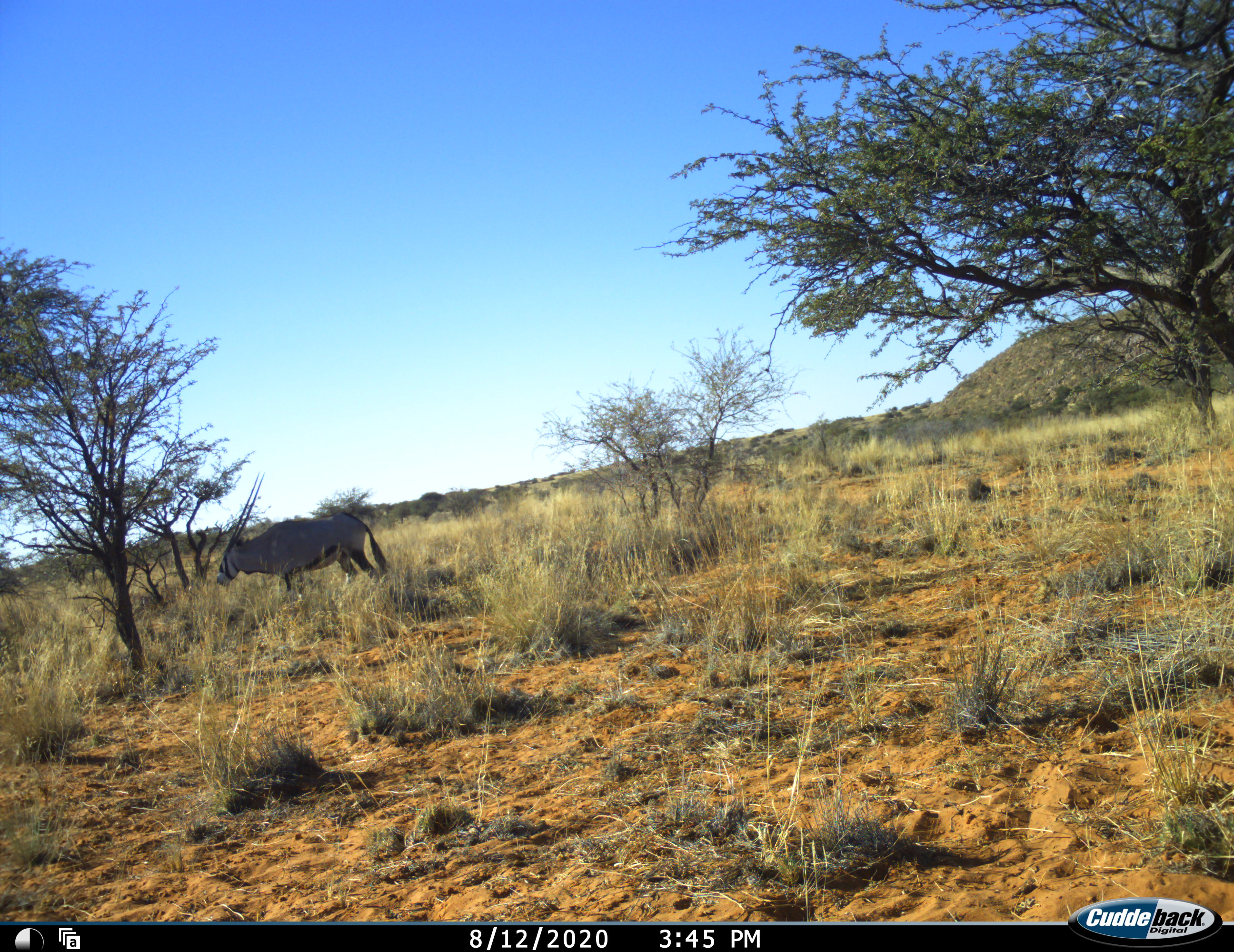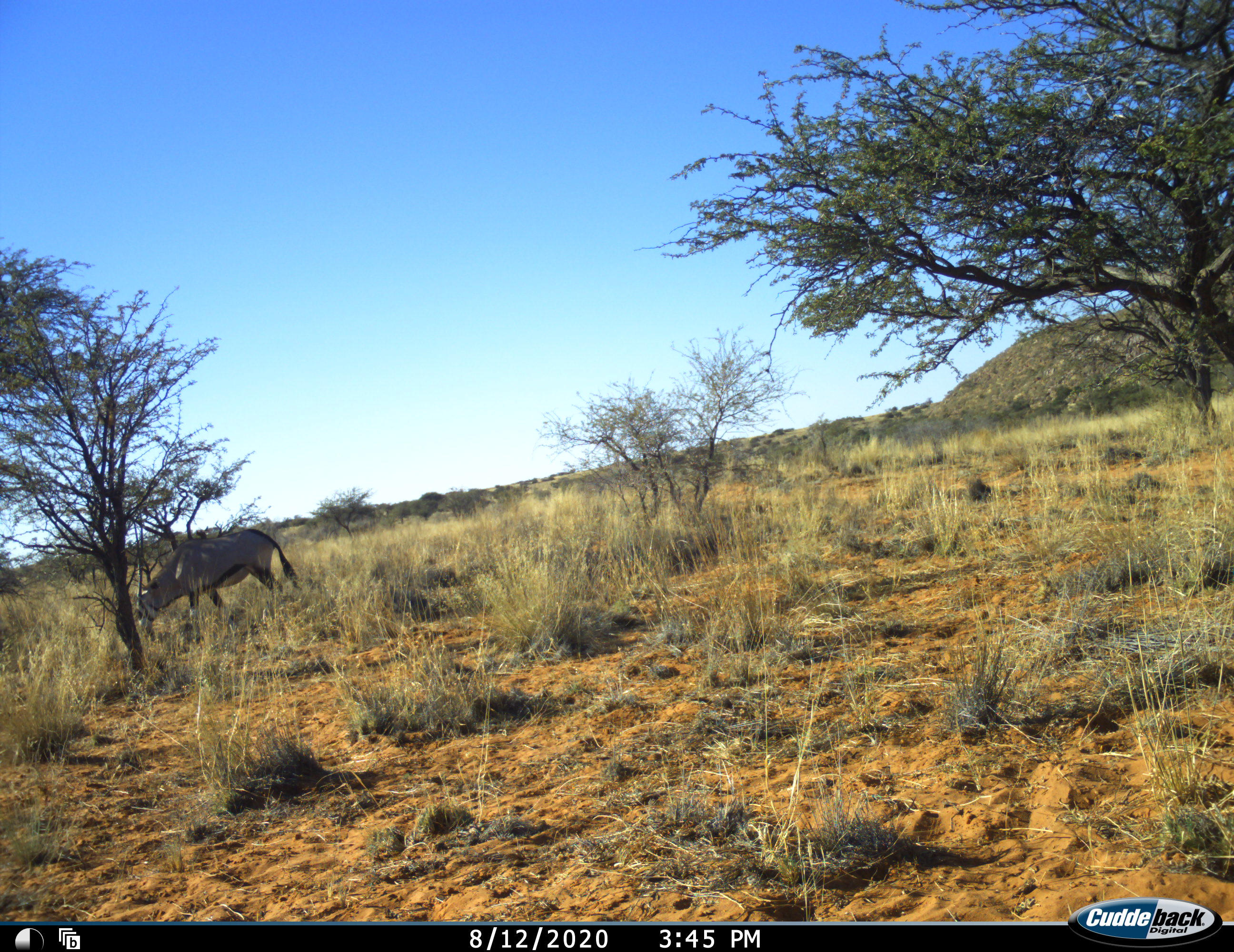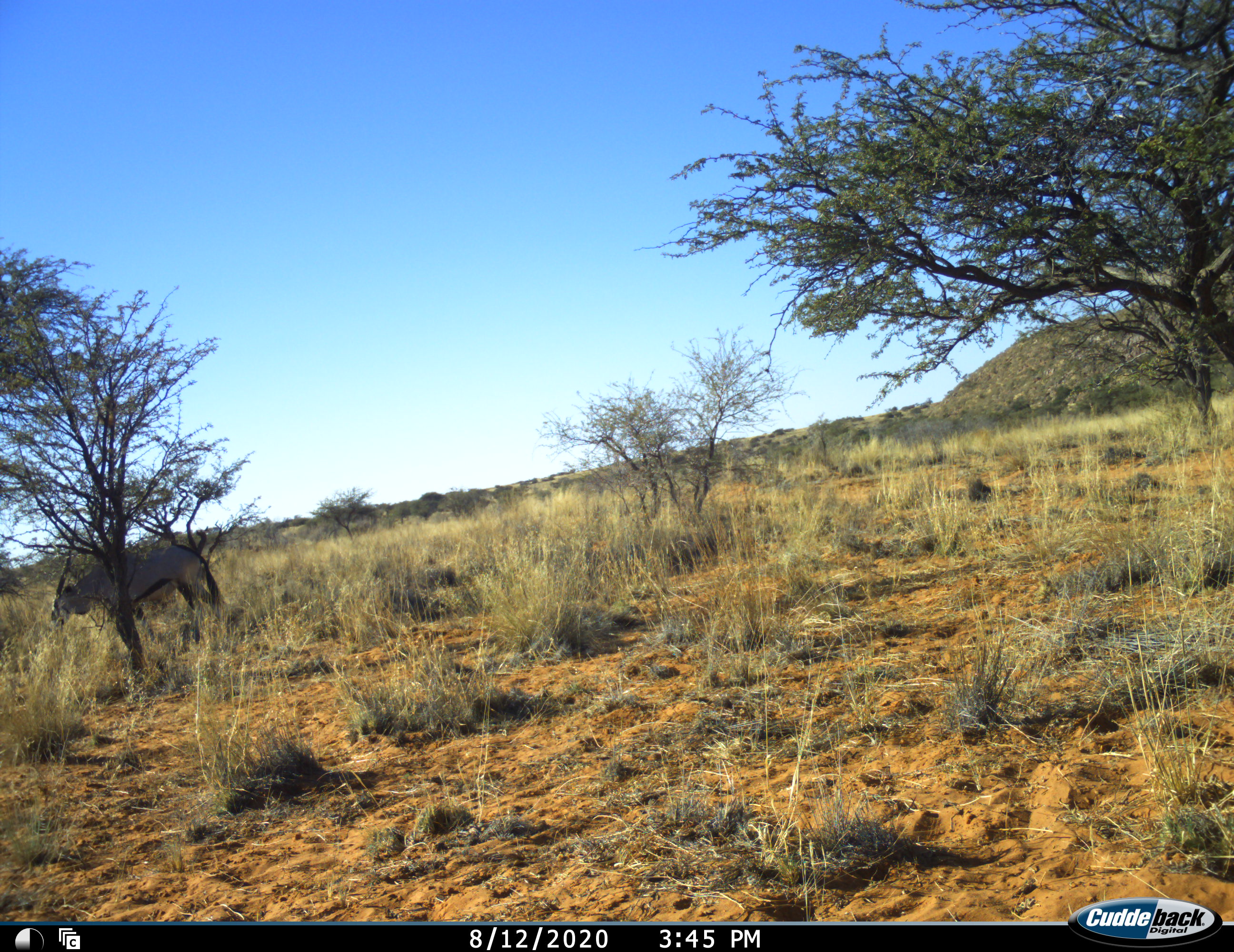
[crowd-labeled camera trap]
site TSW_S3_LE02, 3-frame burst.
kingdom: Animalia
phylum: Chordata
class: Mammalia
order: Artiodactyla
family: Bovidae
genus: Oryx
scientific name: Oryx gazella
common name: gemsbok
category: oryx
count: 1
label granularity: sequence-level